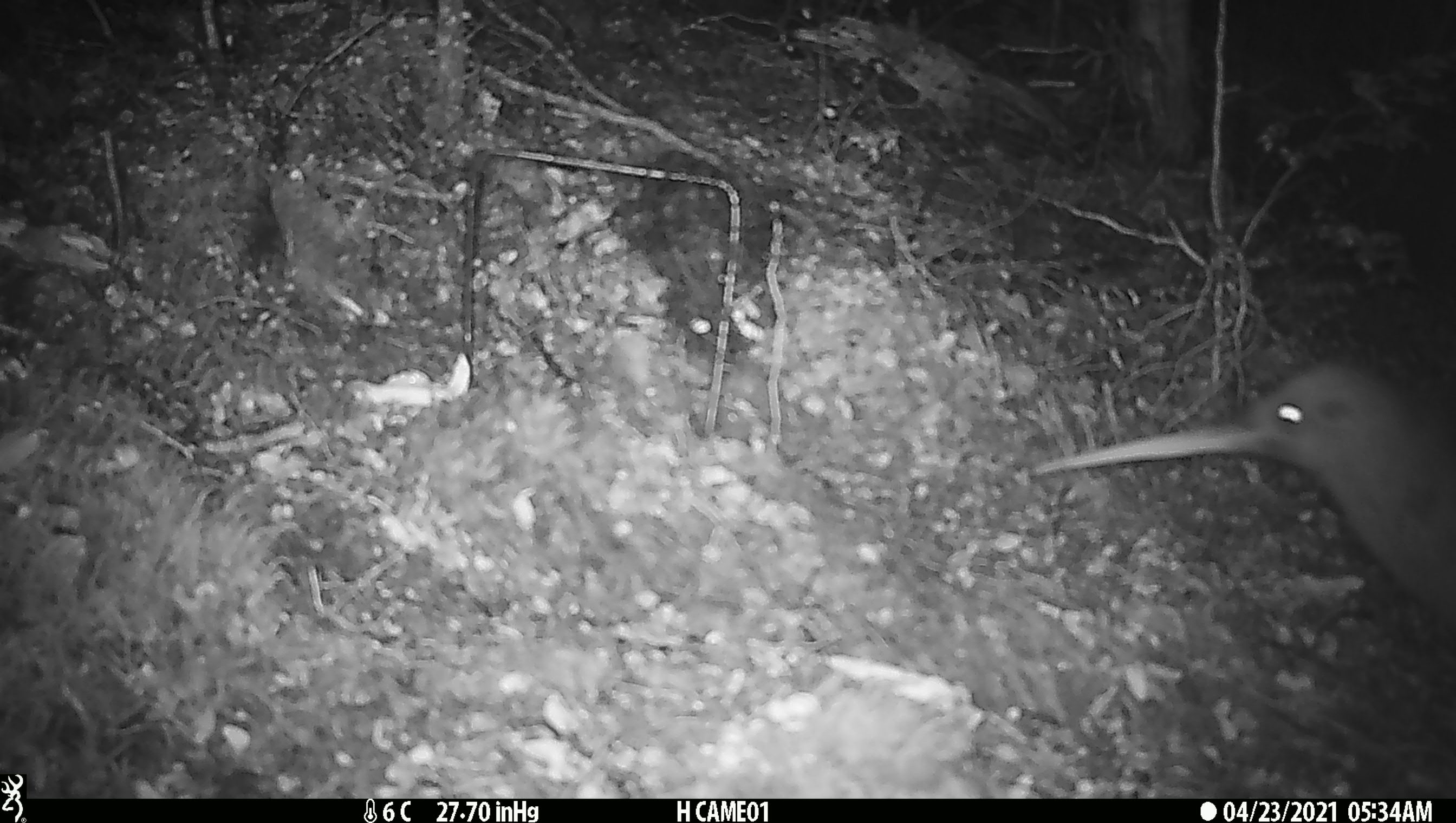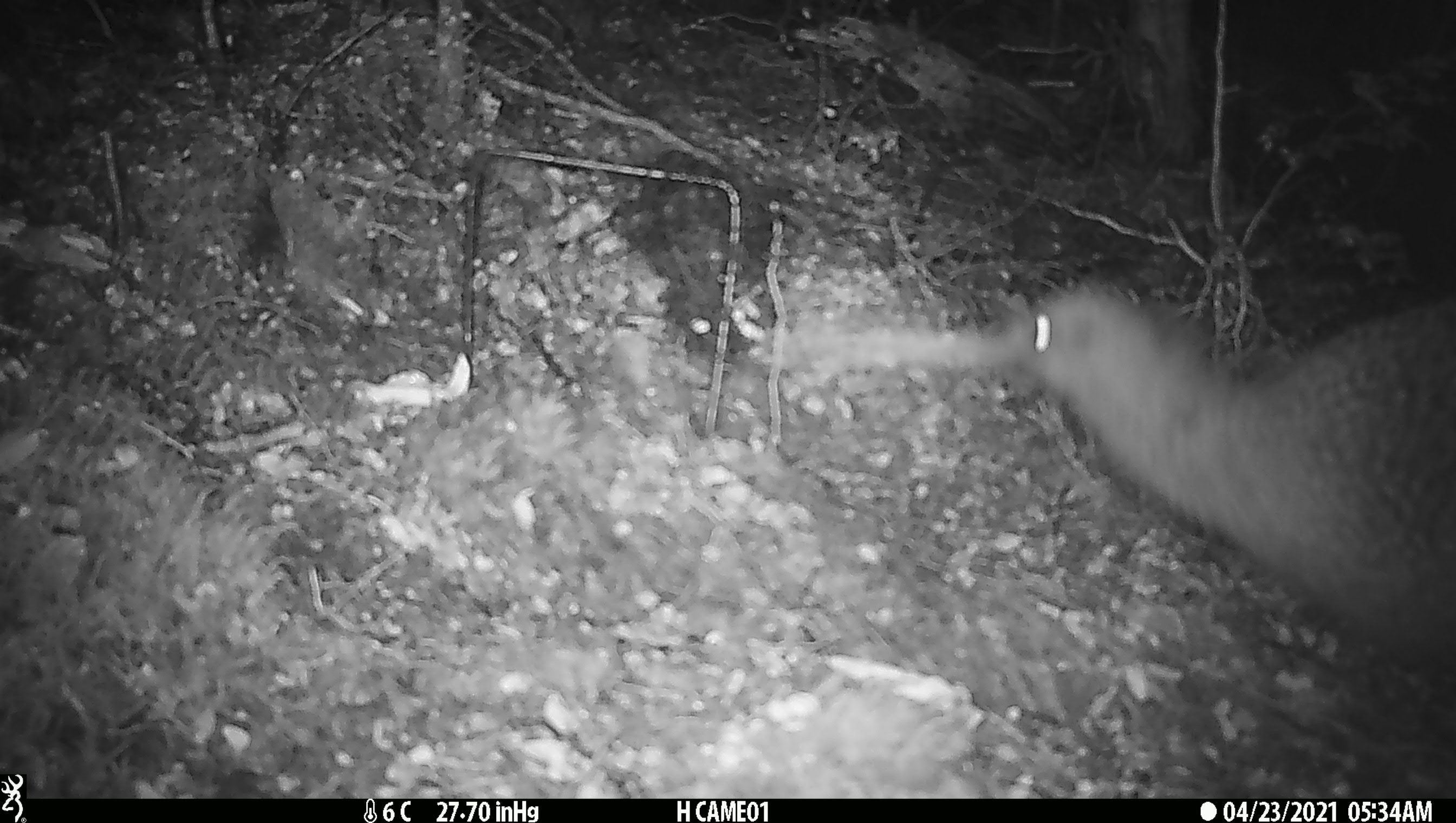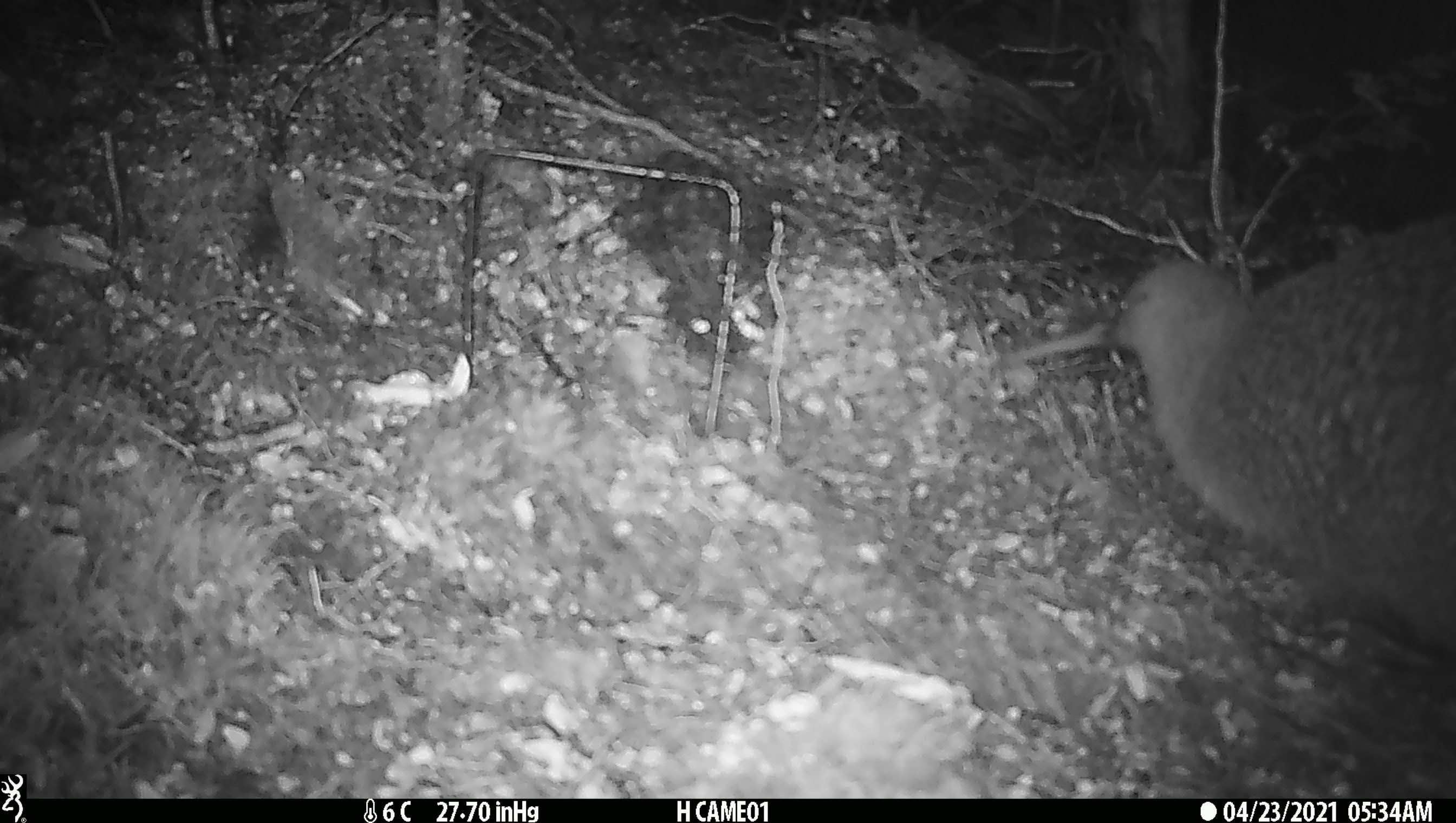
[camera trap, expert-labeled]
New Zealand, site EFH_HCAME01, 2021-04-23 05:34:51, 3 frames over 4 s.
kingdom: Animalia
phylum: Chordata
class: Aves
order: Apterygiformes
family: Apterygidae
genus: Apteryx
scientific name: Apteryx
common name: kiwi